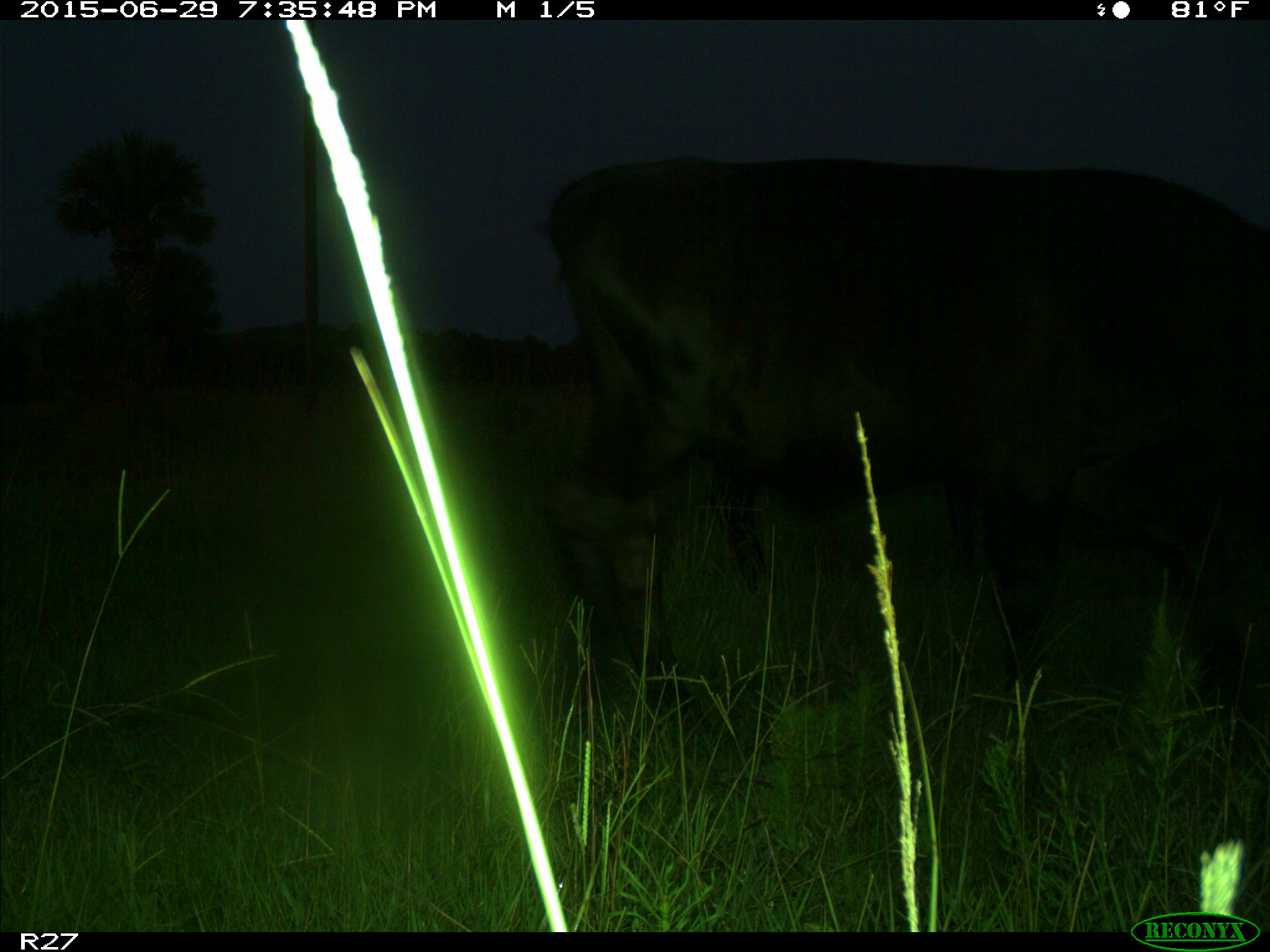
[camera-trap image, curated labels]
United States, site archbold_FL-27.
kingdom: Animalia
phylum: Chordata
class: Mammalia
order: Artiodactyla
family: Bovidae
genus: Bos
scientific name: Bos taurus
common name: domestic cow